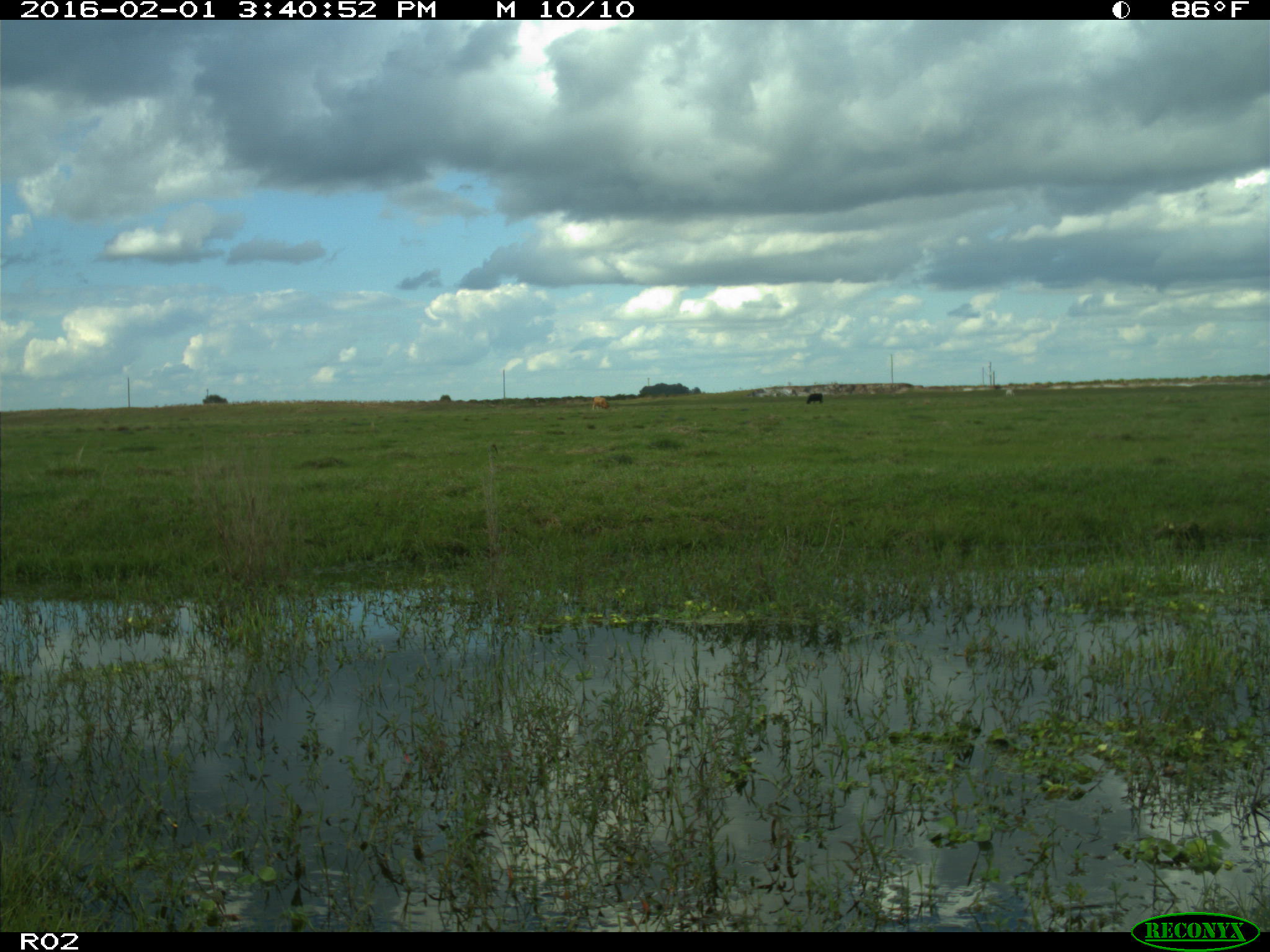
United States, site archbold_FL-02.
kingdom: Animalia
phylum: Chordata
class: Mammalia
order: Artiodactyla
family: Bovidae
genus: Bos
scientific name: Bos taurus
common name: domestic cow